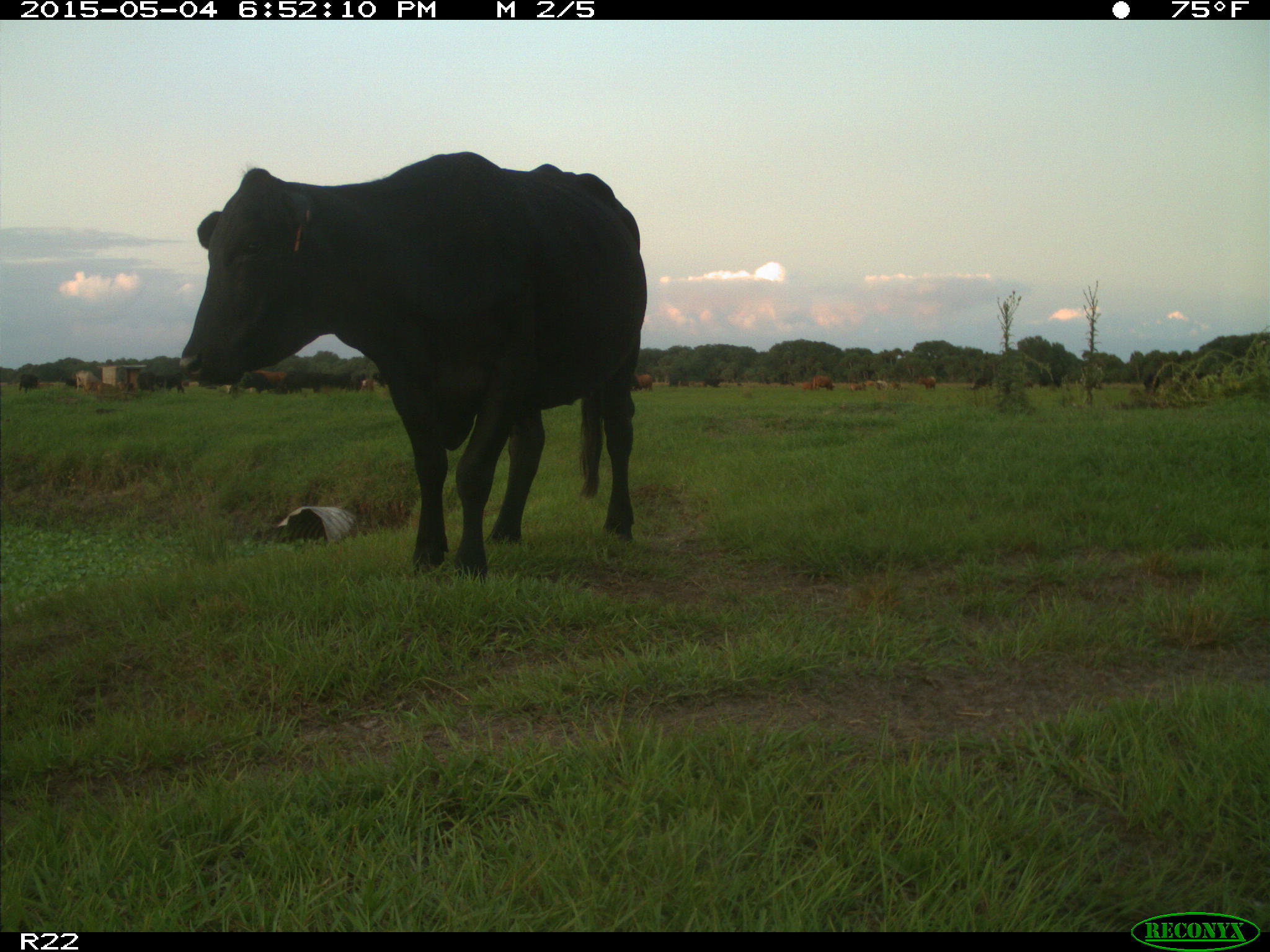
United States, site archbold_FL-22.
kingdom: Animalia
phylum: Chordata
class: Mammalia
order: Artiodactyla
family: Bovidae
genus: Bos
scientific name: Bos taurus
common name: domestic cow